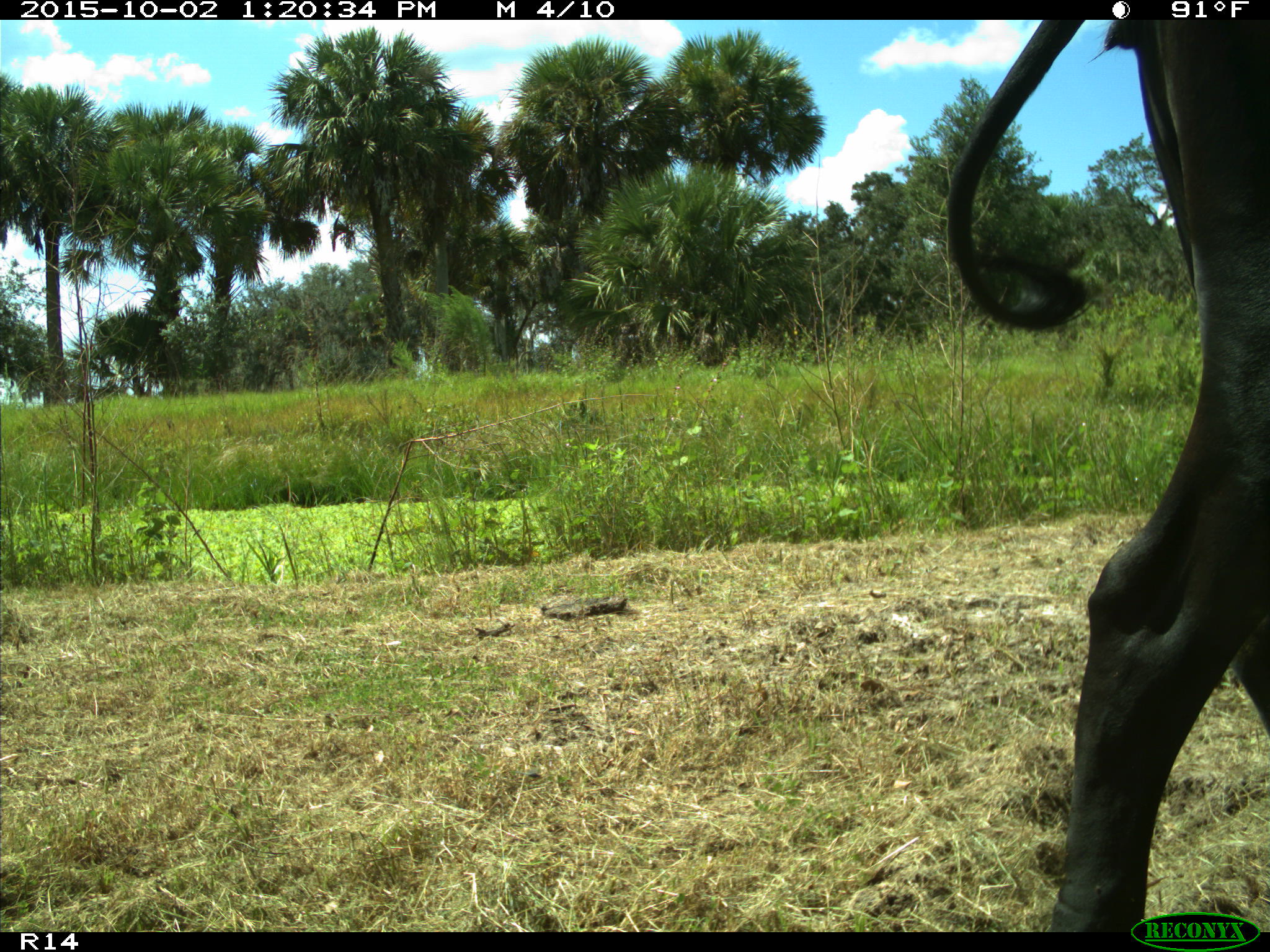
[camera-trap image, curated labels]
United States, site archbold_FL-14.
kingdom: Animalia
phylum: Chordata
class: Mammalia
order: Artiodactyla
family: Bovidae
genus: Bos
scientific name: Bos taurus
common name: domestic cow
Bos taurus (domestic cow).